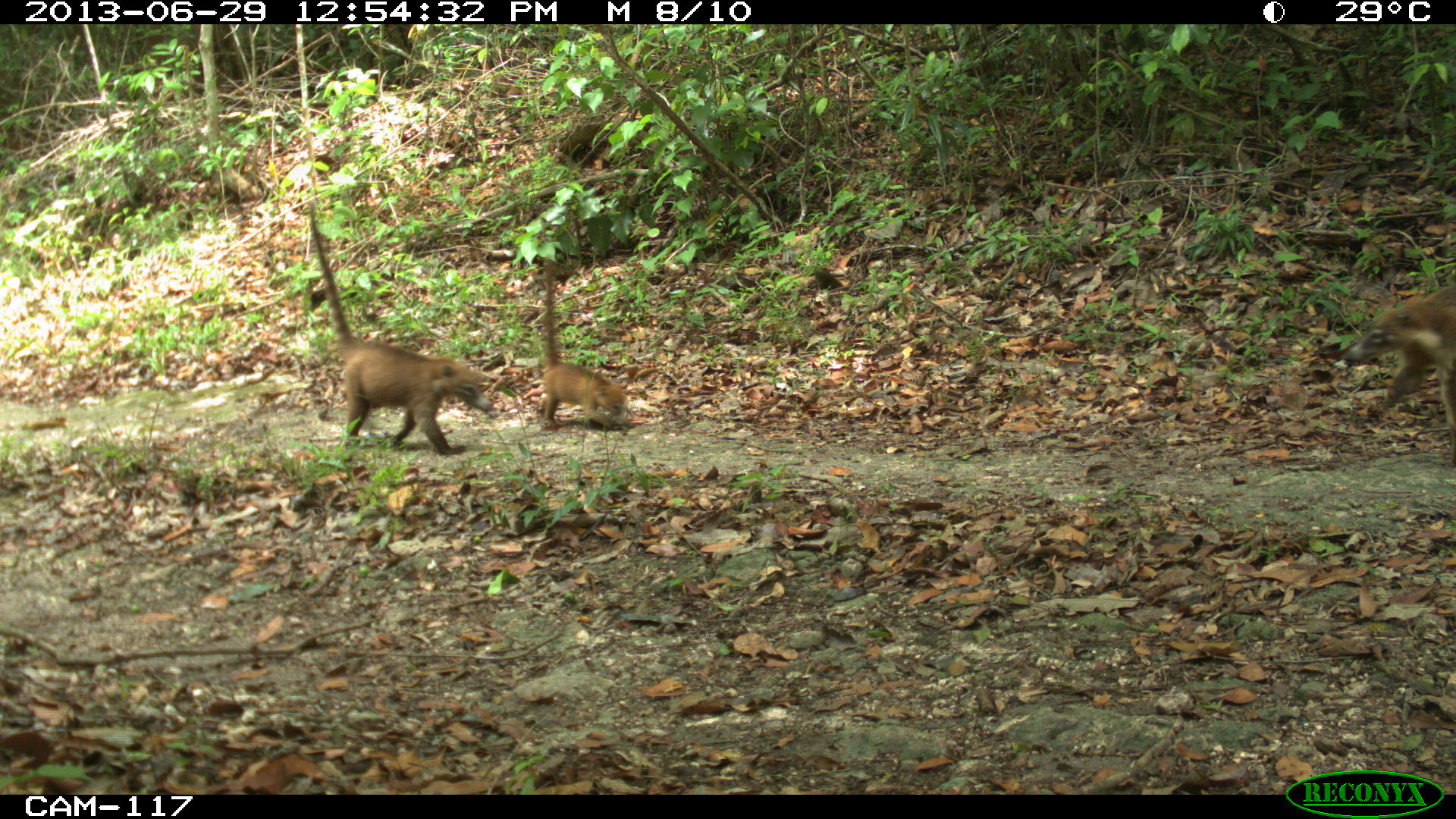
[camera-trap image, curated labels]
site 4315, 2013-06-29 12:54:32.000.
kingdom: Animalia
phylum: Chordata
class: Mammalia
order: Carnivora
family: Procyonidae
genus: Nasua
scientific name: Nasua narica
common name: white-nosed coati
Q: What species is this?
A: Nasua narica (white-nosed coati).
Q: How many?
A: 4.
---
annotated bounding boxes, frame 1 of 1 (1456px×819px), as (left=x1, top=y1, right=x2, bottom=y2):
nasua narica: (left=305, top=199, right=493, bottom=457); (left=1342, top=280, right=1456, bottom=465); (left=540, top=257, right=625, bottom=430)